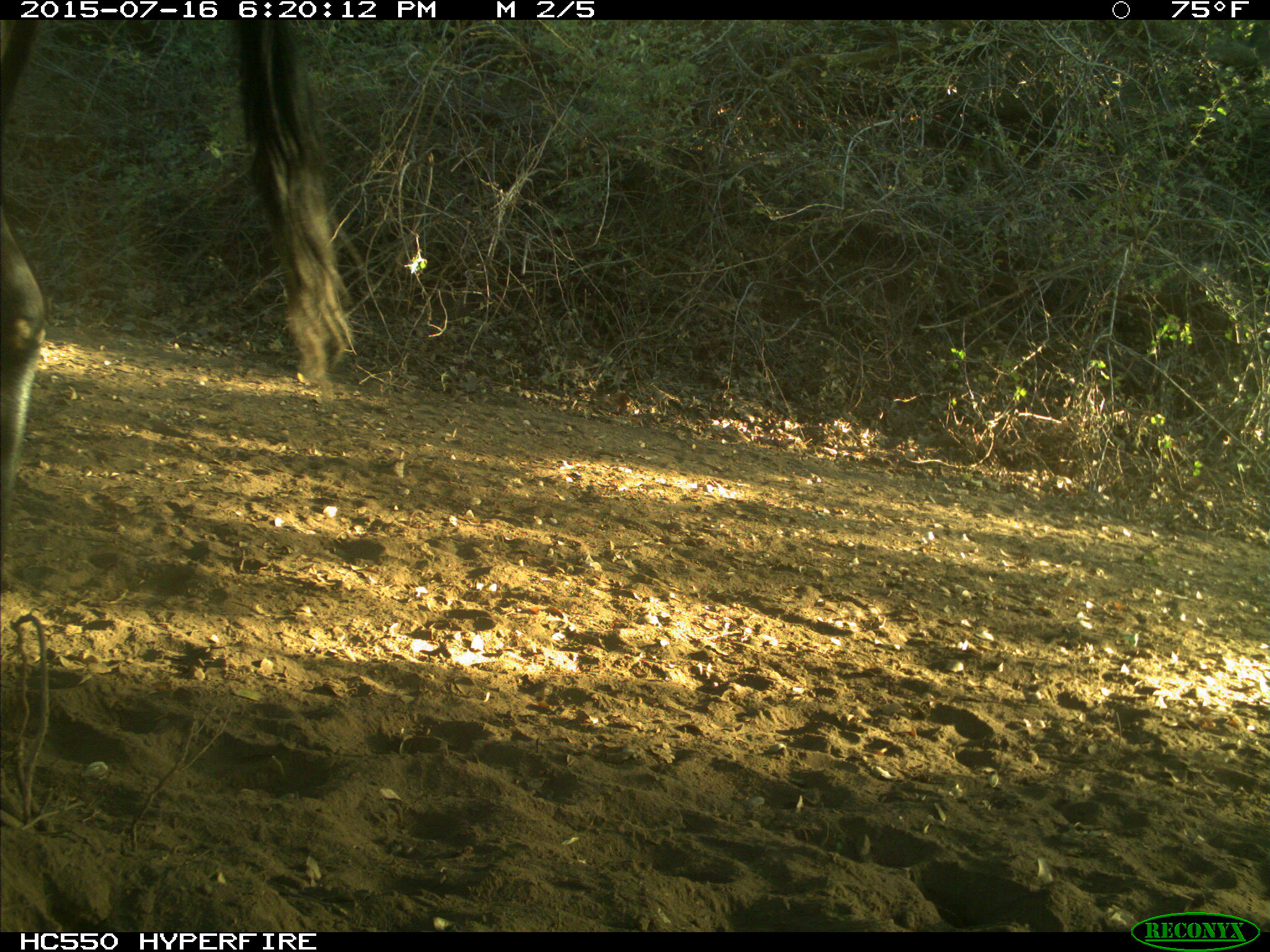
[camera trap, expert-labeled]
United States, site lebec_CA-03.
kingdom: Animalia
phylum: Chordata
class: Mammalia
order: Artiodactyla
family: Bovidae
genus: Bos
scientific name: Bos taurus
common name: domestic cow